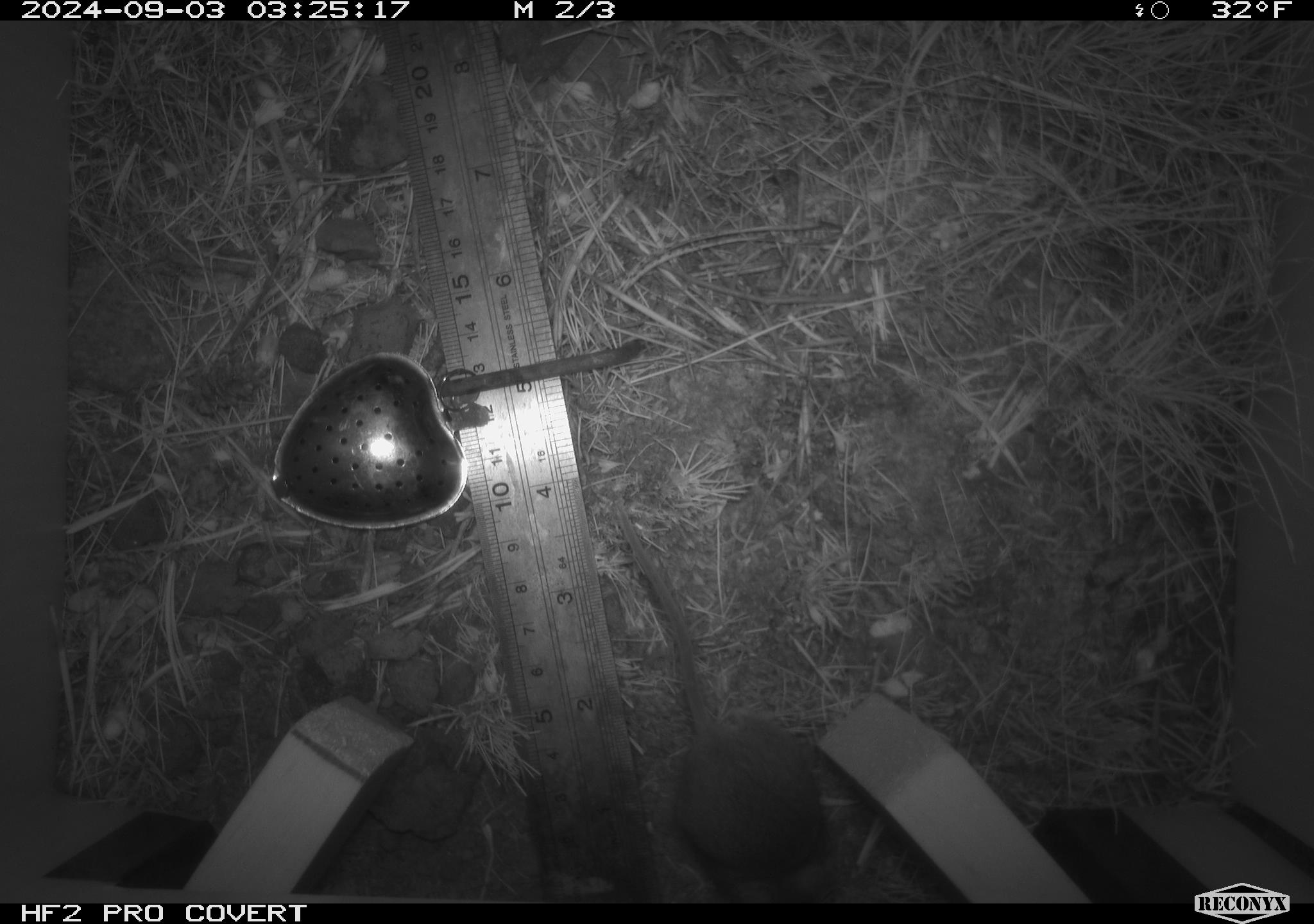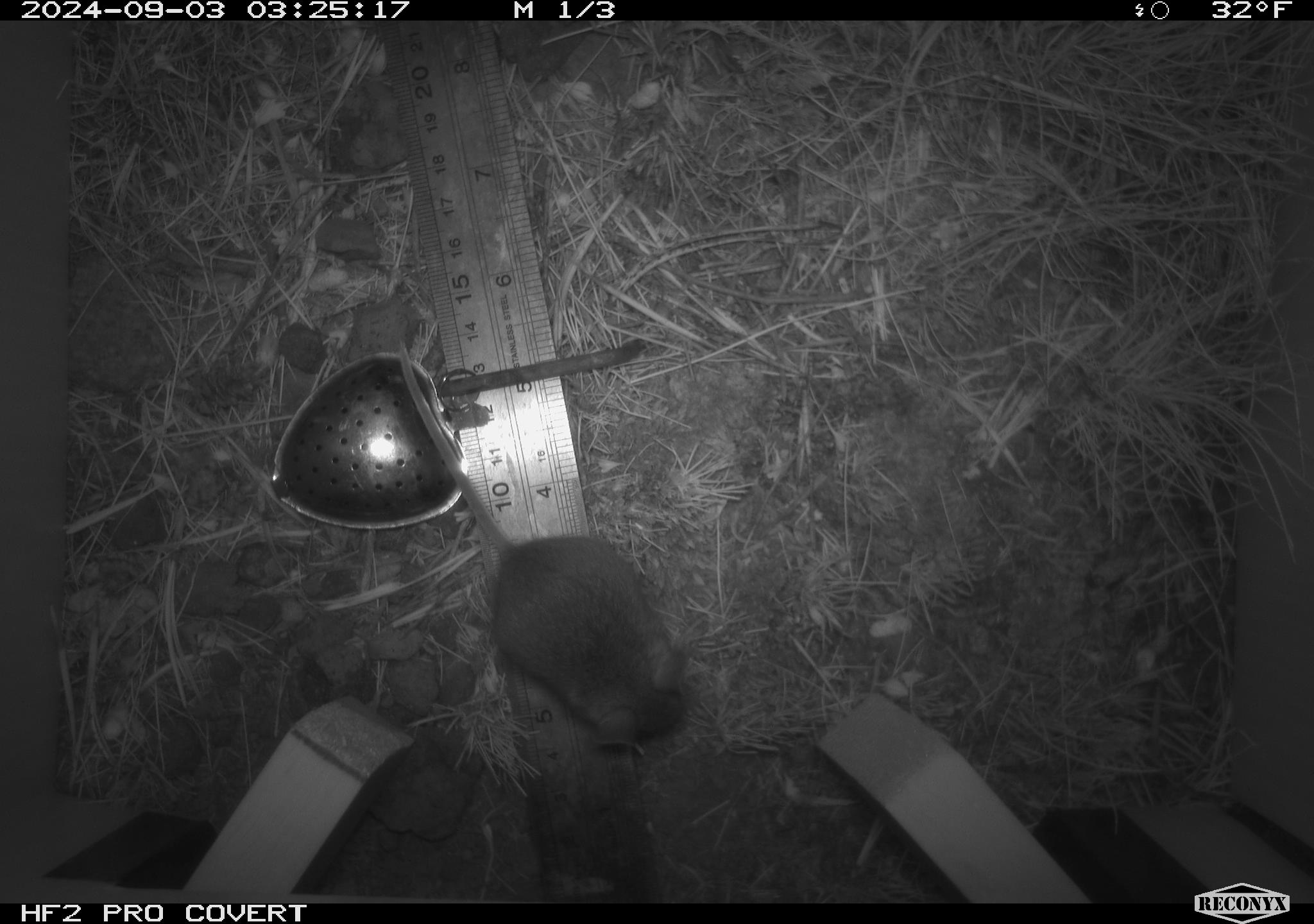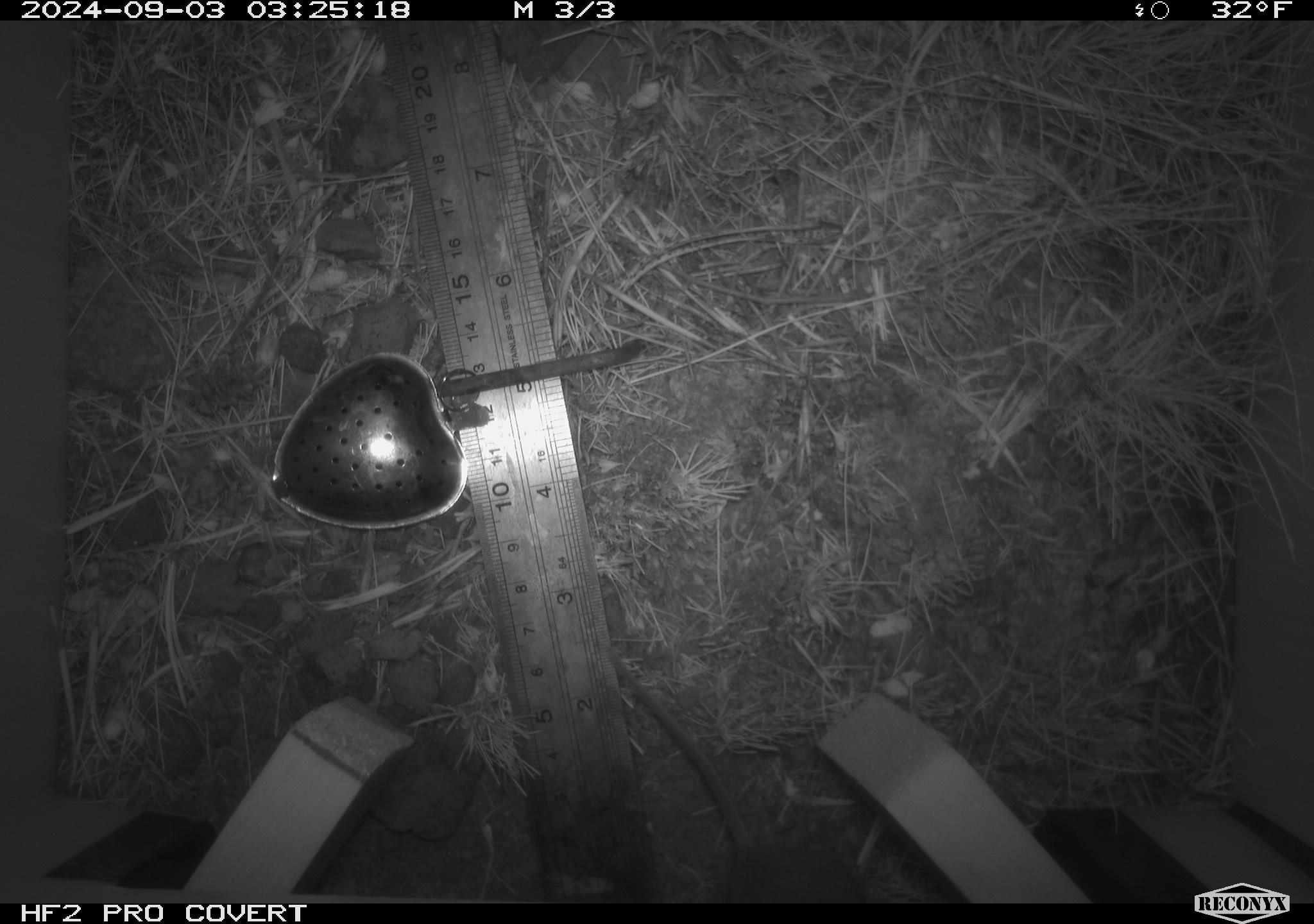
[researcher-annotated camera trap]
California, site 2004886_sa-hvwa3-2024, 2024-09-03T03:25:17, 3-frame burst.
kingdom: Animalia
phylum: Chordata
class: Mammalia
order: Rodentia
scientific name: Rodentia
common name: mouse species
Mouse species (Rodentia).